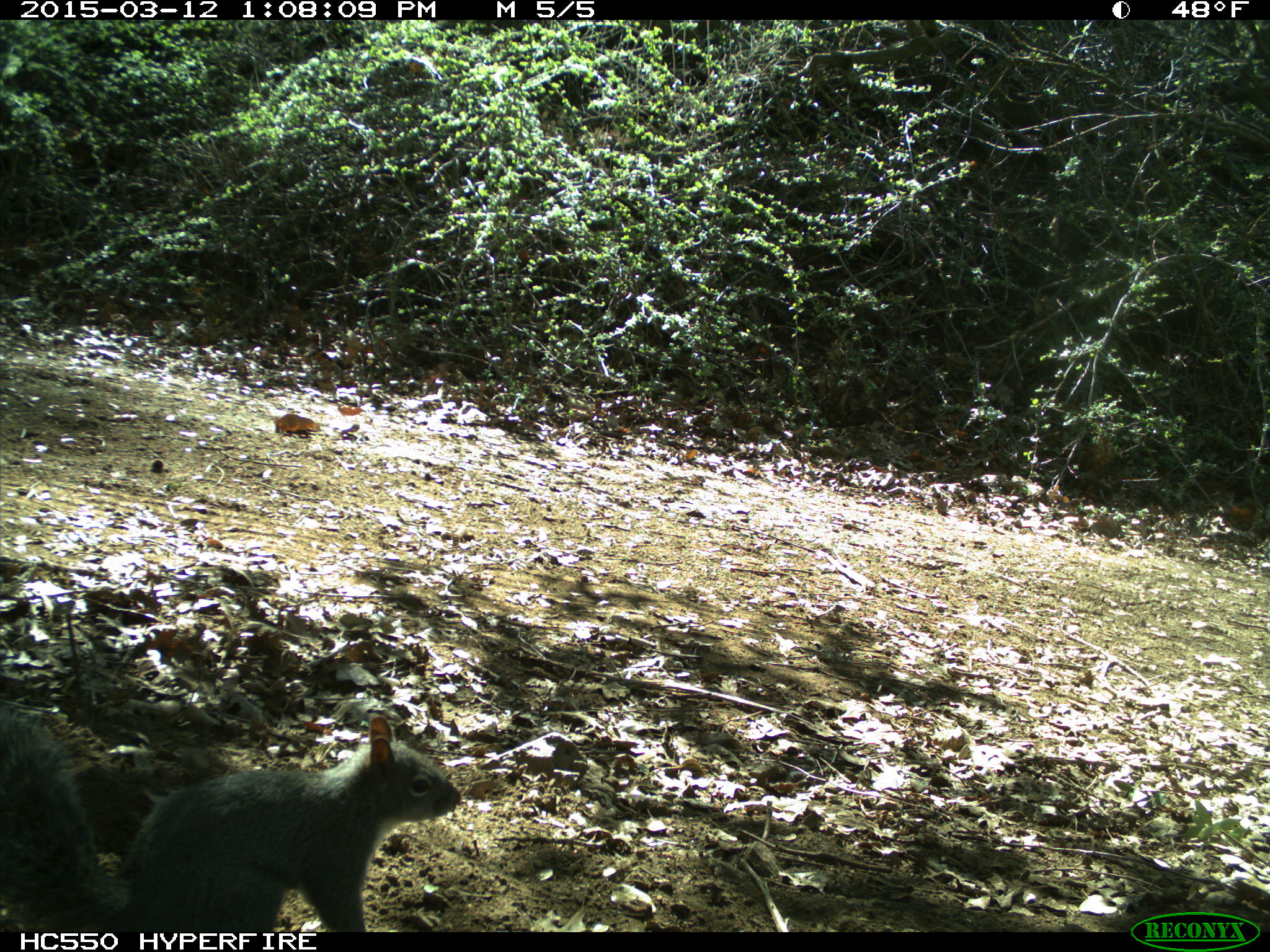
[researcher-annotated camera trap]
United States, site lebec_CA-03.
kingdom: Animalia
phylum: Chordata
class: Mammalia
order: Rodentia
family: Sciuridae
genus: Sciurus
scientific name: Sciurus carolinensis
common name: eastern gray squirrel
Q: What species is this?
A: Sciurus carolinensis (eastern gray squirrel).